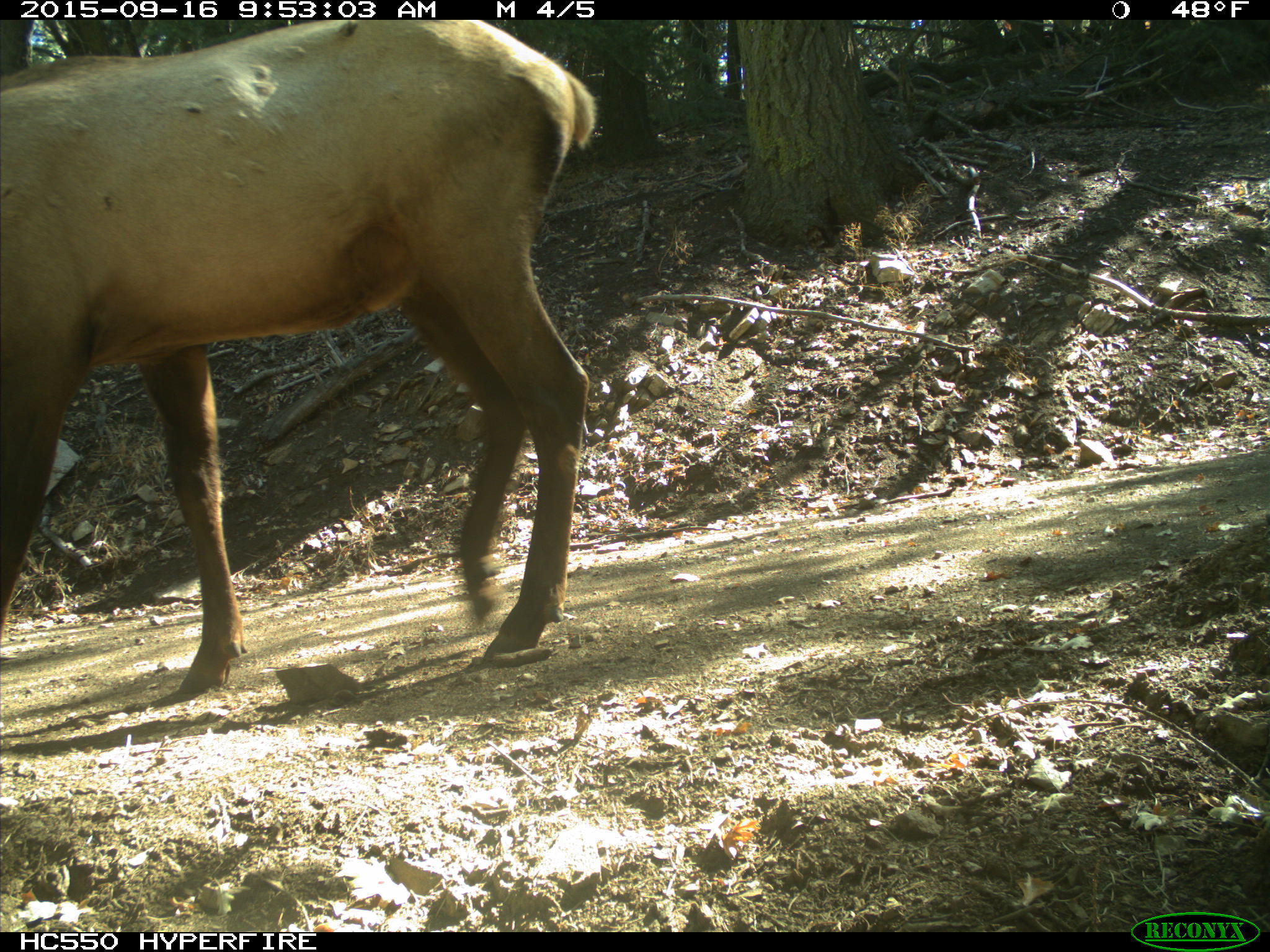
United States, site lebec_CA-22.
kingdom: Animalia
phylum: Chordata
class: Mammalia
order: Artiodactyla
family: Cervidae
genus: Cervus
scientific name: Cervus canadensis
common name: elk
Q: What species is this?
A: Cervus canadensis (elk).